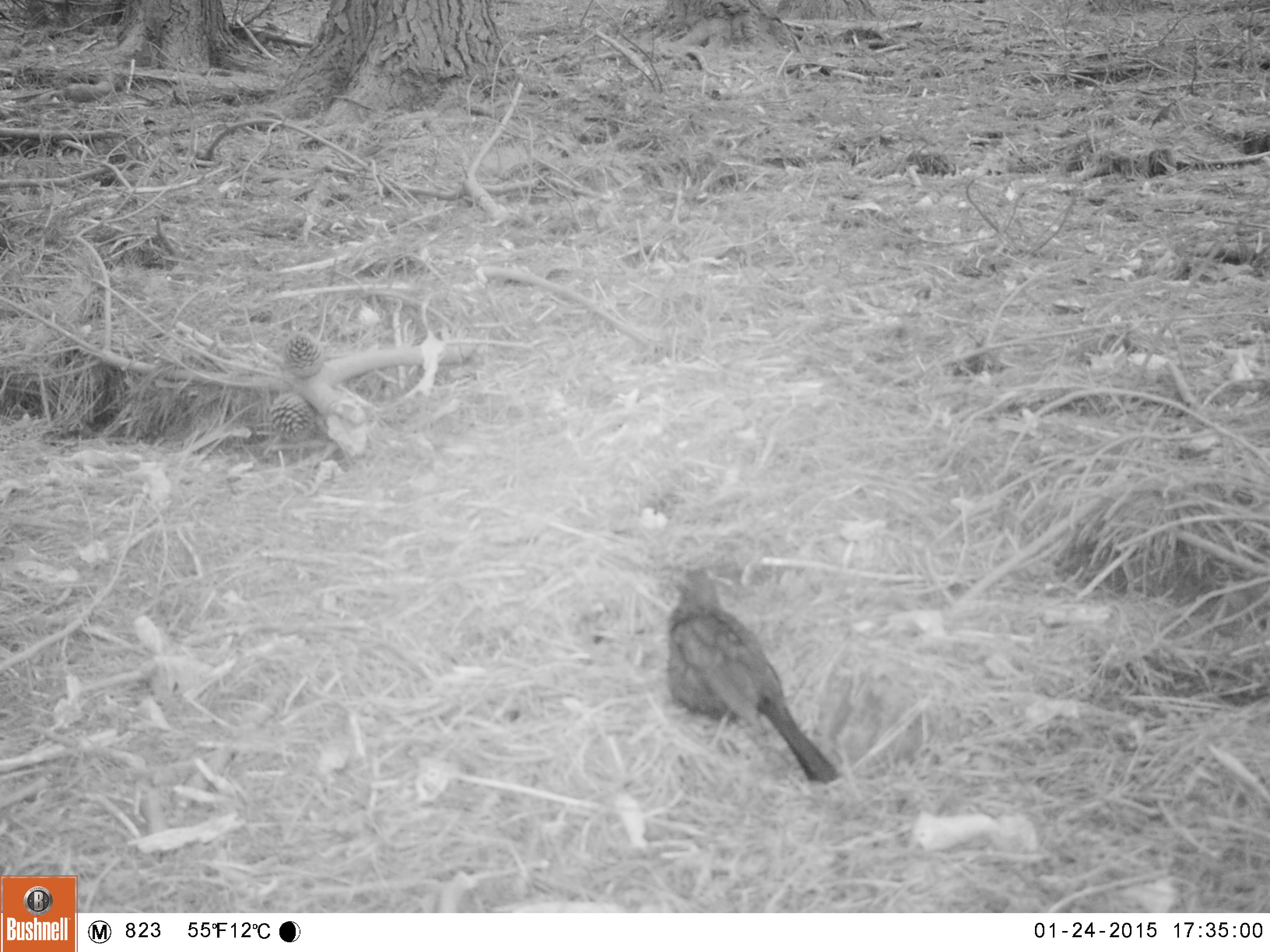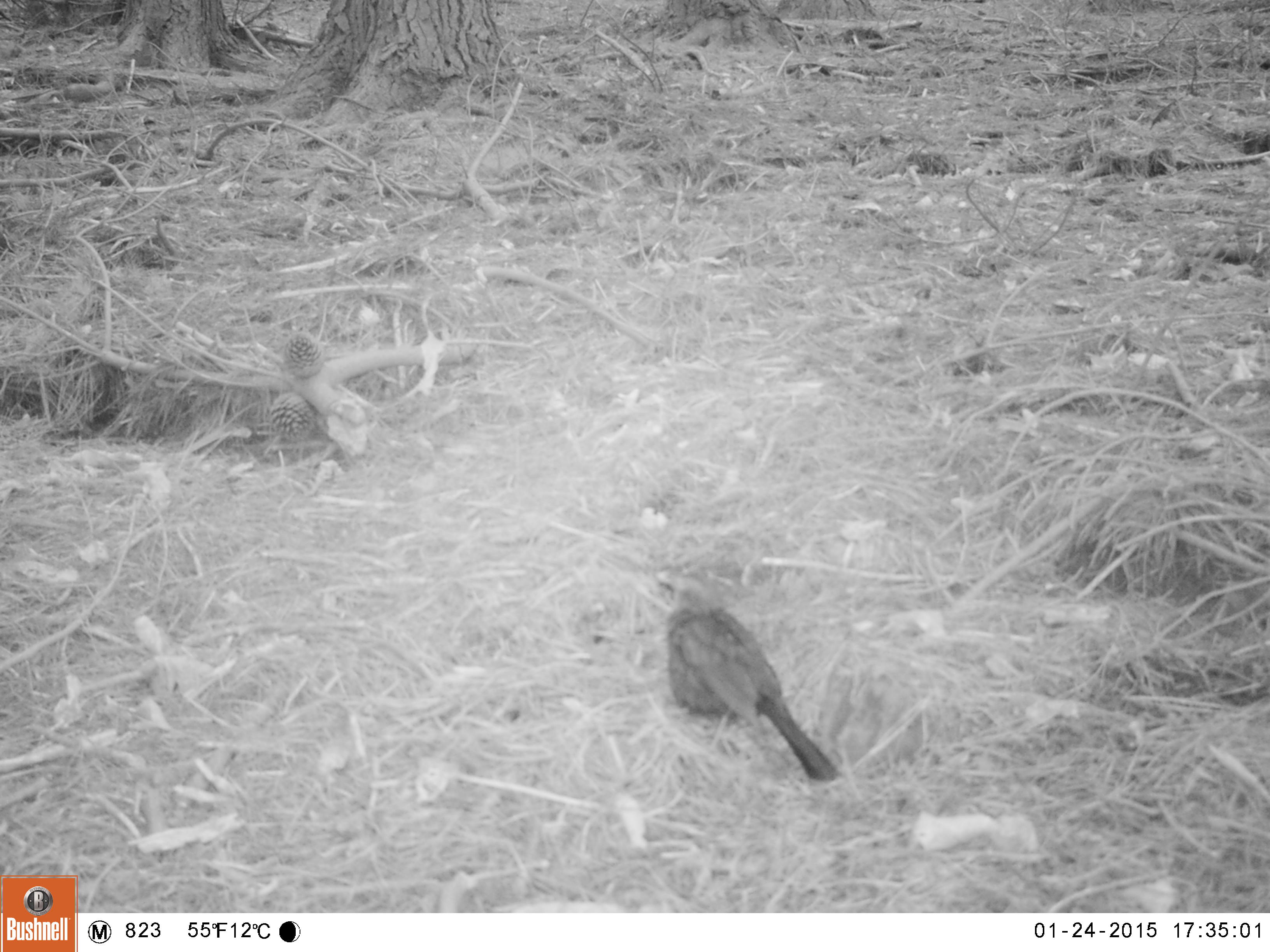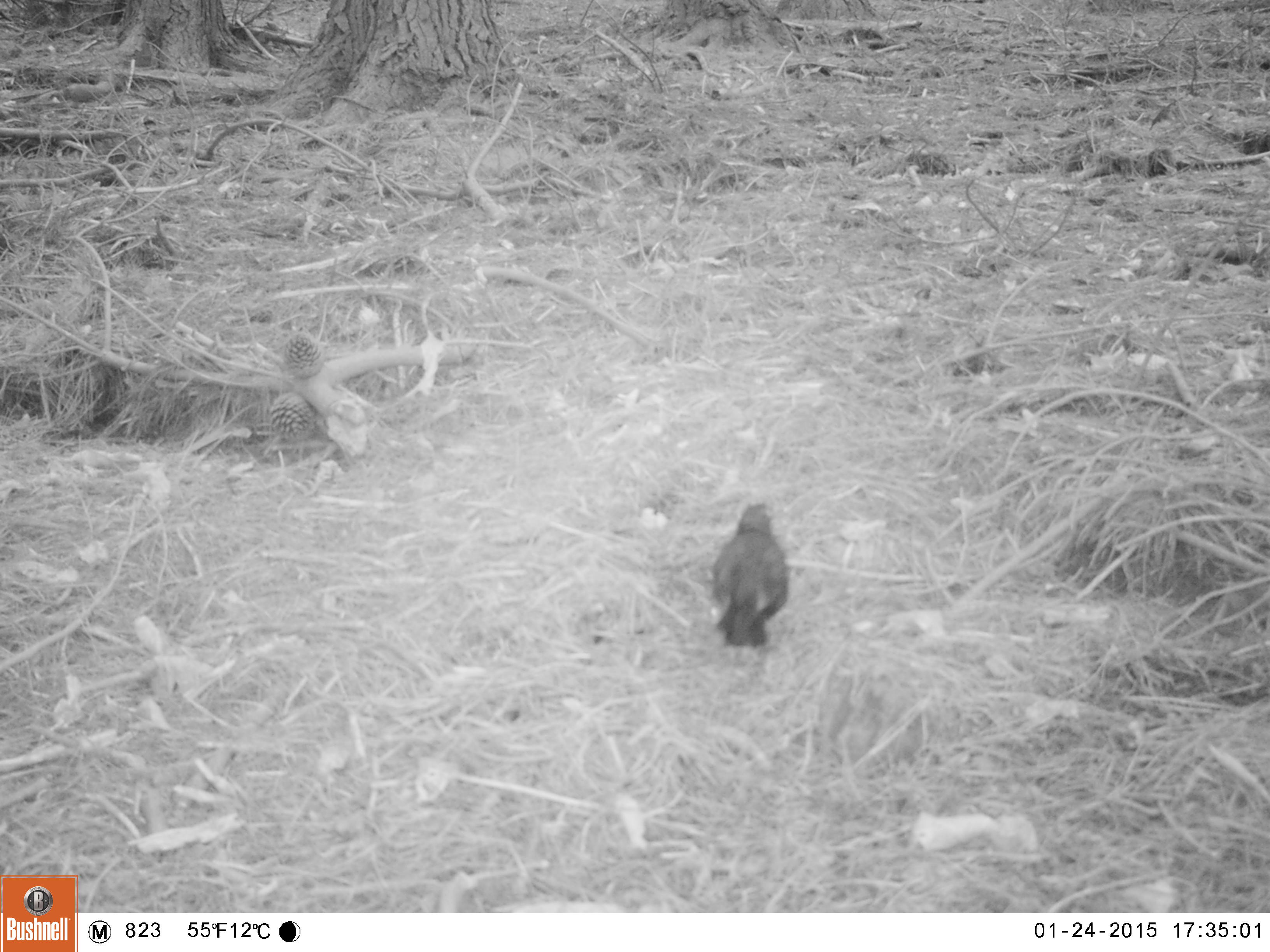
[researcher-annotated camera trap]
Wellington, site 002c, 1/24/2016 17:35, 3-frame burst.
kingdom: Animalia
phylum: Chordata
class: Aves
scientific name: Aves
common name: bird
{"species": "bird (Aves)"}